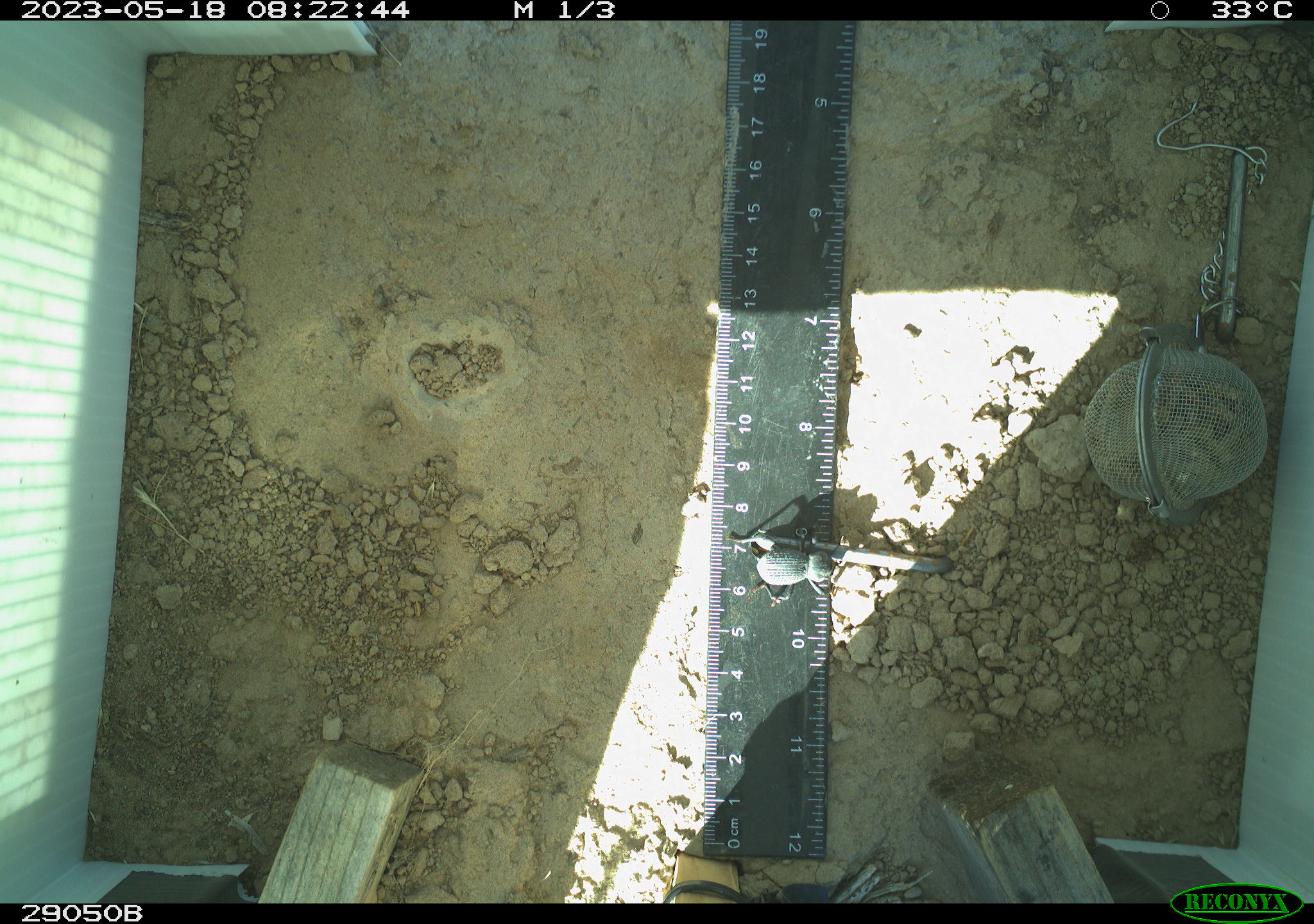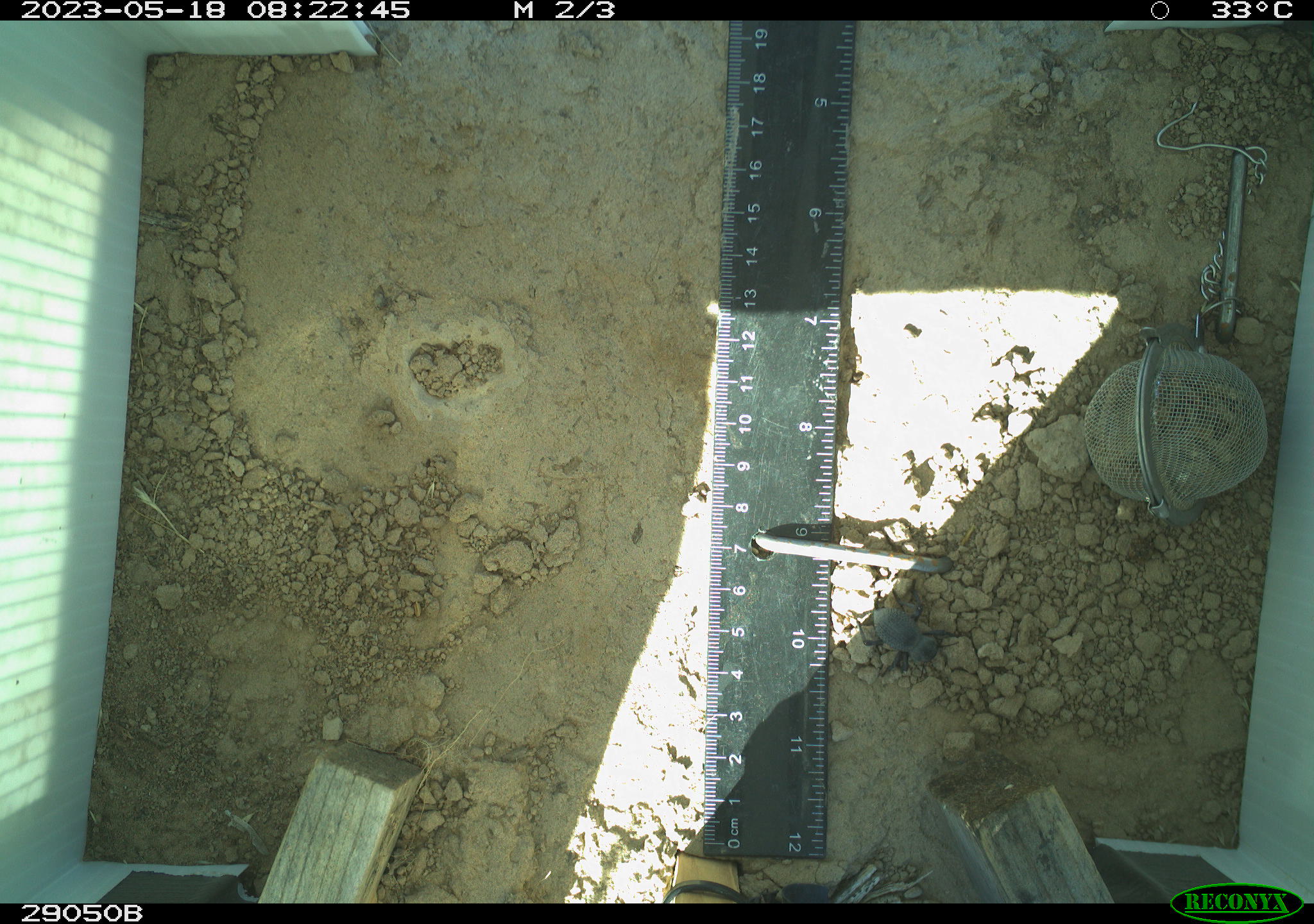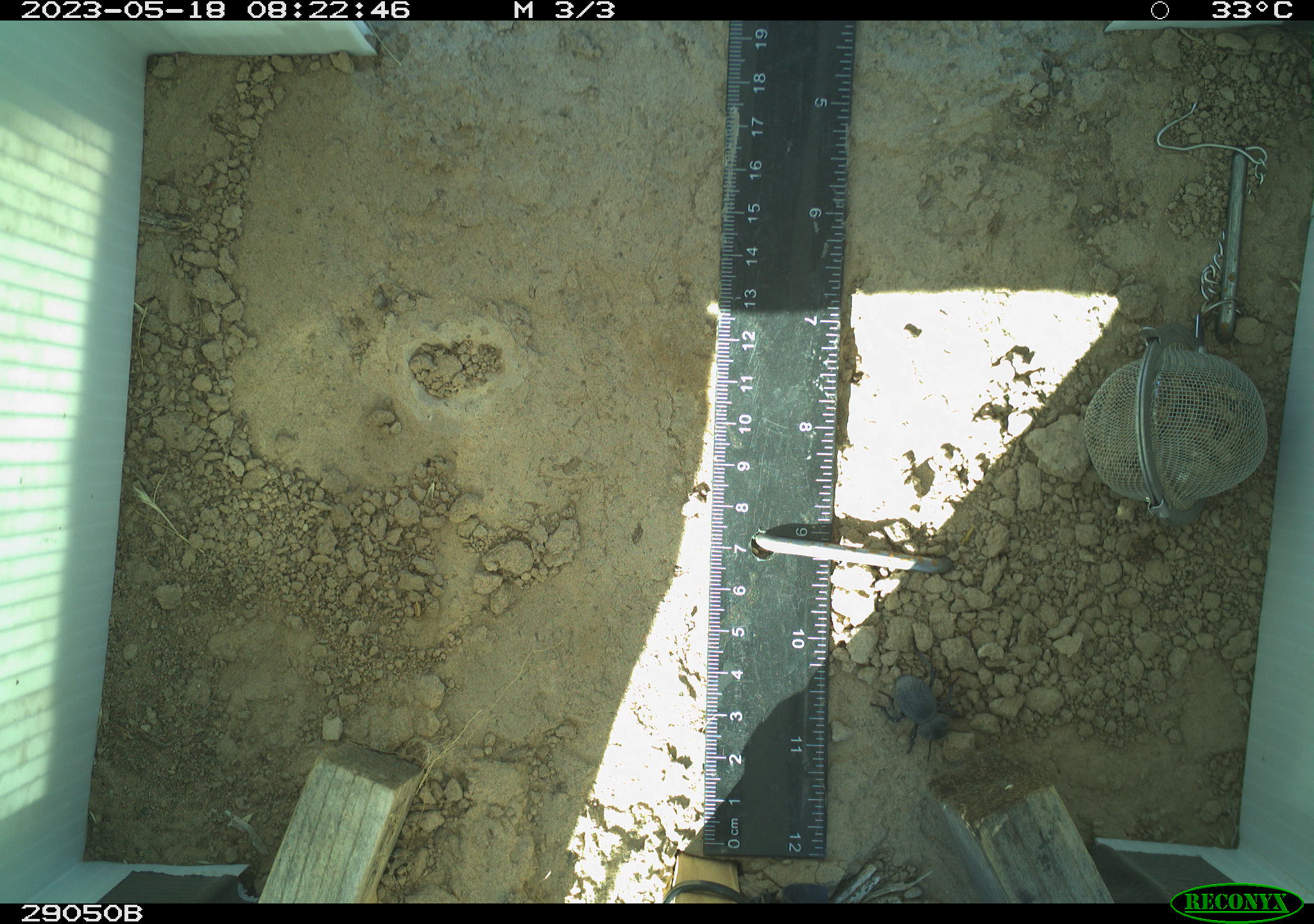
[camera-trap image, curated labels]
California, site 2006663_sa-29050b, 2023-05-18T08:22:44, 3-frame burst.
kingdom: Animalia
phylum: Arthropoda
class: Insecta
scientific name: Insecta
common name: insect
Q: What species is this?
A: Insect (Insecta).